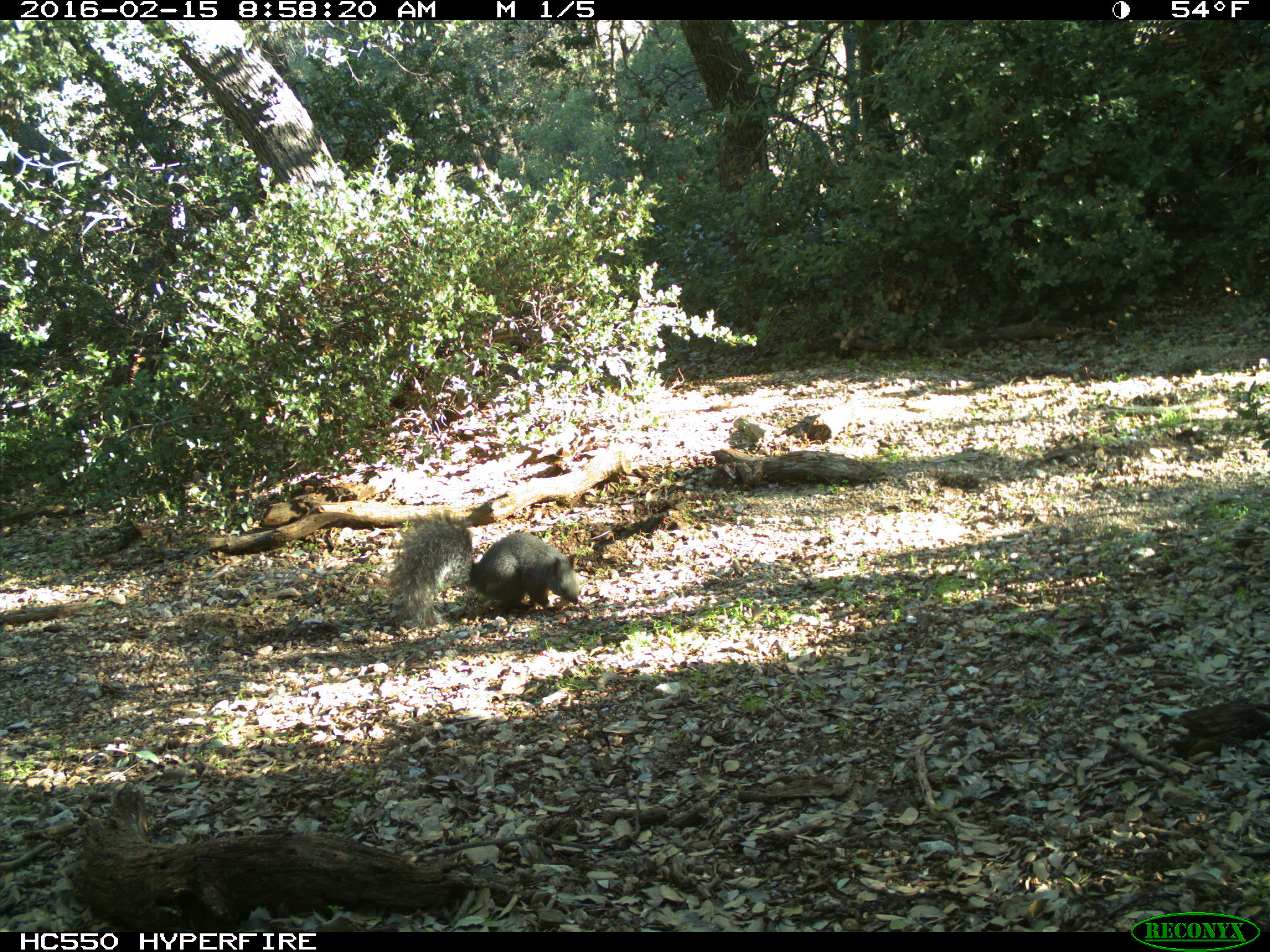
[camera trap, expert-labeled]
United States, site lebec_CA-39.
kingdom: Animalia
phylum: Chordata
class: Mammalia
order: Rodentia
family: Sciuridae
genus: Sciurus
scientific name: Sciurus carolinensis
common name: eastern gray squirrel